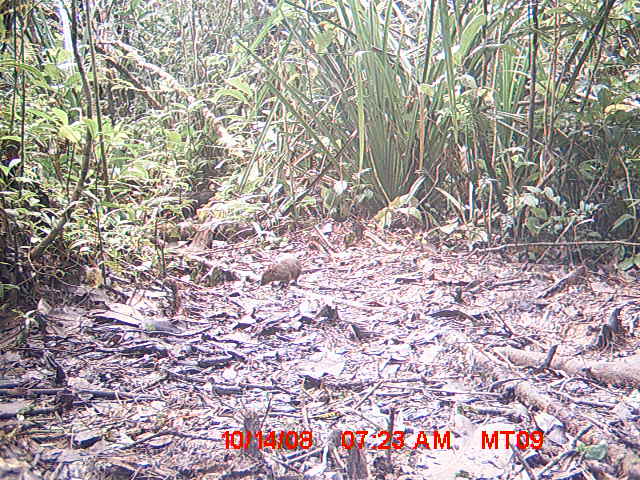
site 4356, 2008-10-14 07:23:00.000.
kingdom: Animalia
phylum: Chordata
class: Aves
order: Cuculiformes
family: Cuculidae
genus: Coua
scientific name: Coua serriana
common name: red-breasted coua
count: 1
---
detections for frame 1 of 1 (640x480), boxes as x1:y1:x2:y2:
coua serriana: 259:260:303:289